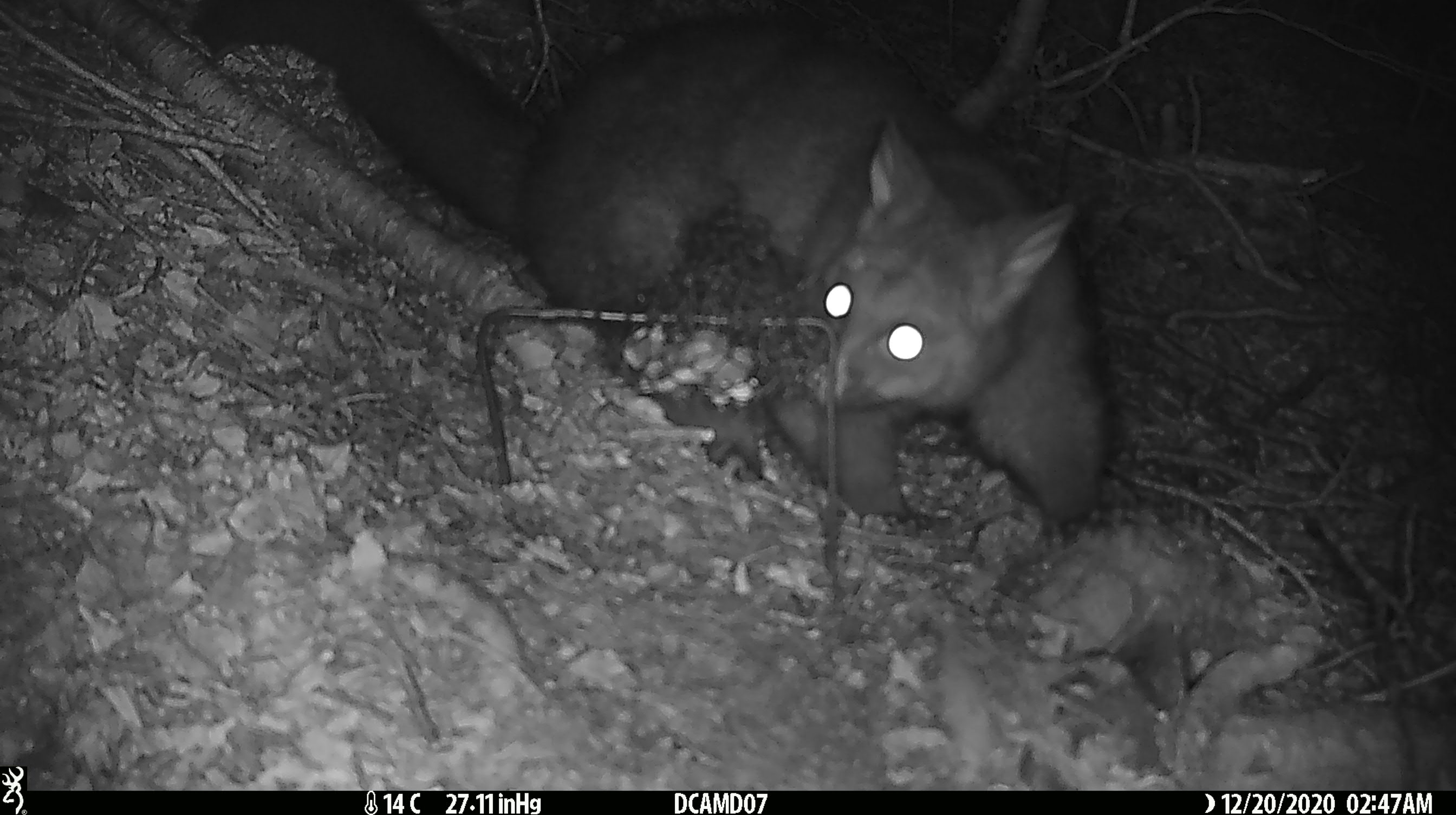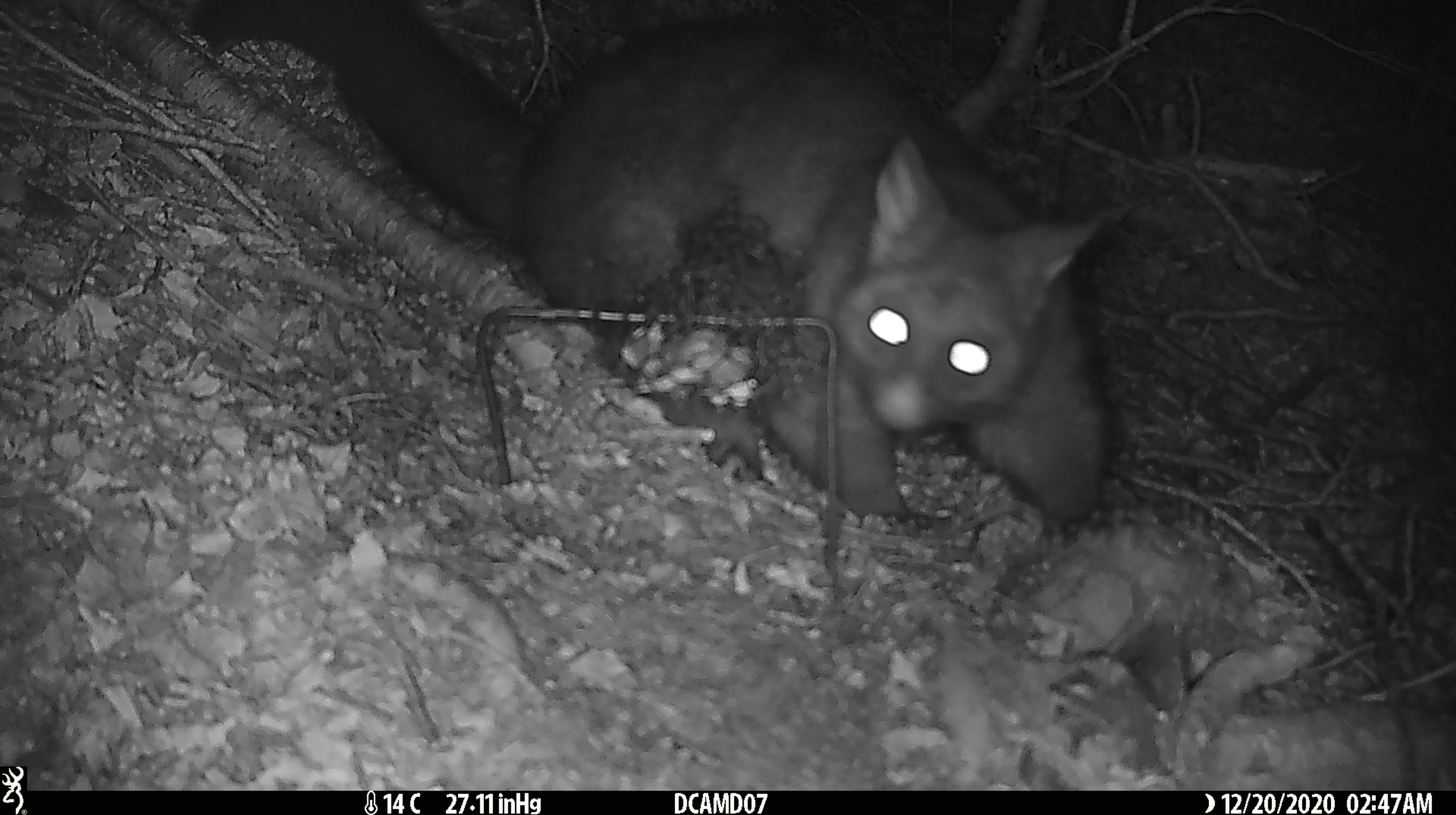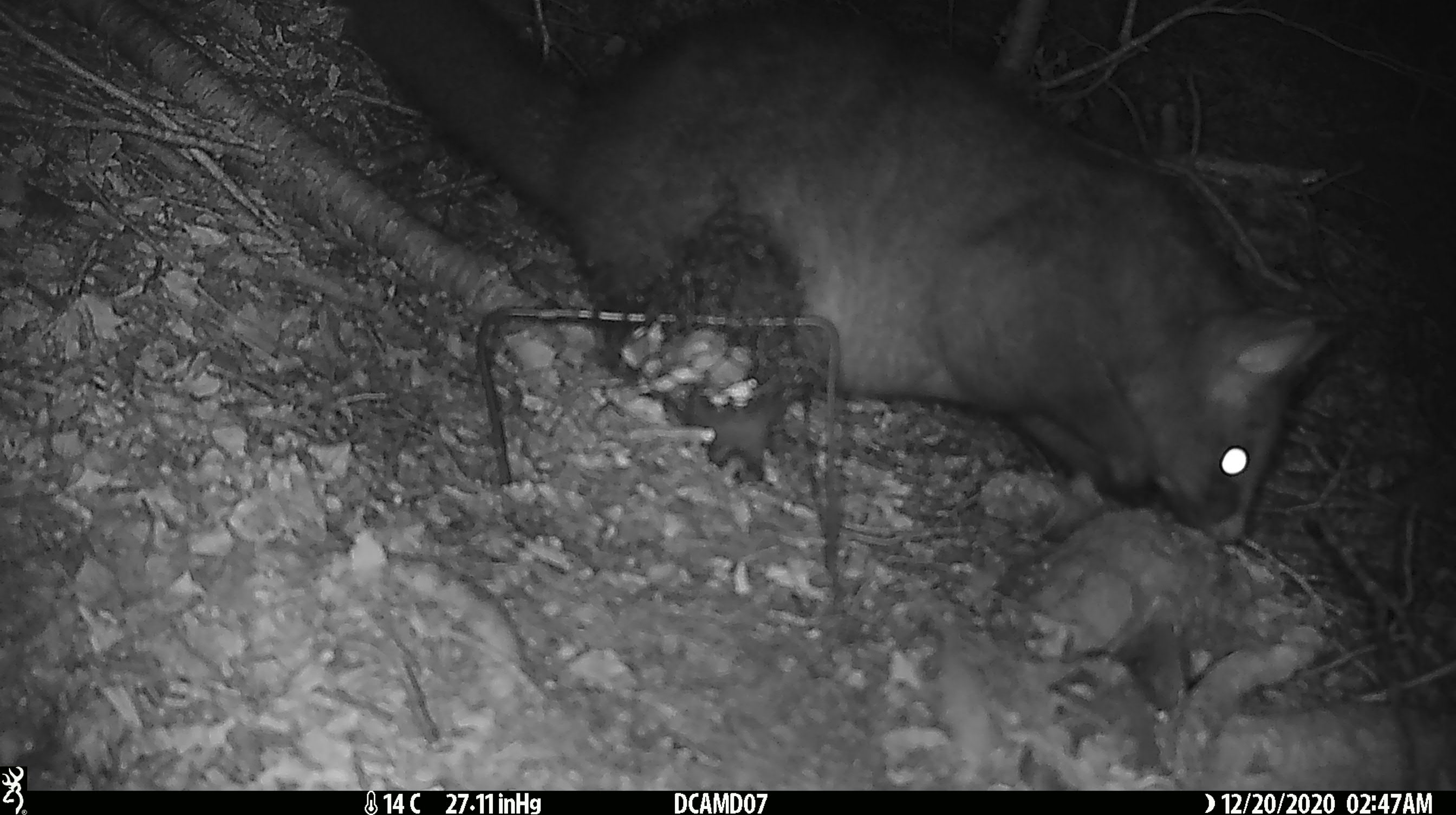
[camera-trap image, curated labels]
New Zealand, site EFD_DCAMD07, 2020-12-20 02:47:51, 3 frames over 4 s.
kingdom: Animalia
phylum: Chordata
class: Mammalia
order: Diprotodontia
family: Phalangeridae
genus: Trichosurus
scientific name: Trichosurus vulpecula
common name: common brushtail possum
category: possum